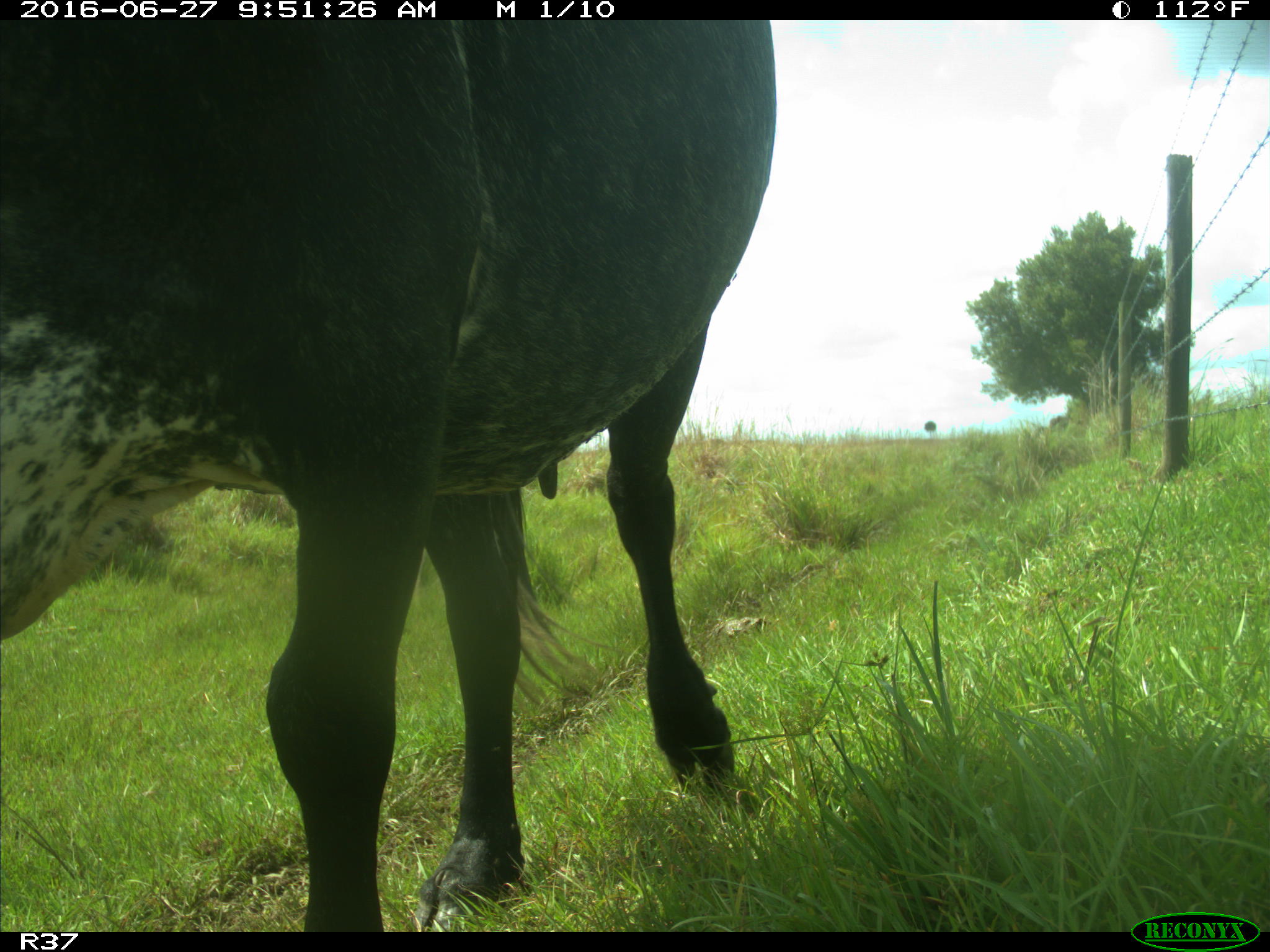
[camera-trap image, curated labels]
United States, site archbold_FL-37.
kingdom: Animalia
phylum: Chordata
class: Mammalia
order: Artiodactyla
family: Bovidae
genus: Bos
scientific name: Bos taurus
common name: domestic cow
Bos taurus (domestic cow).